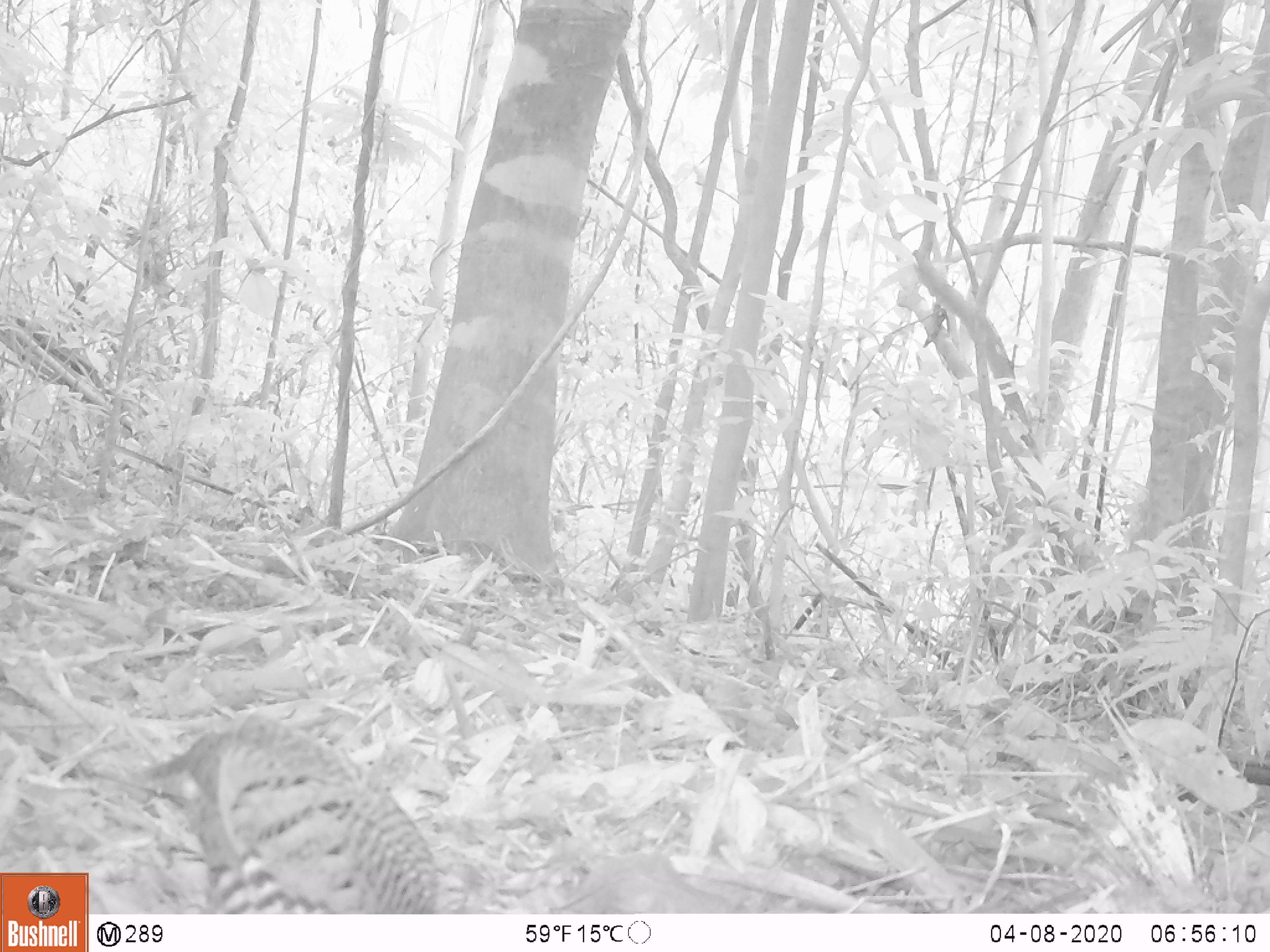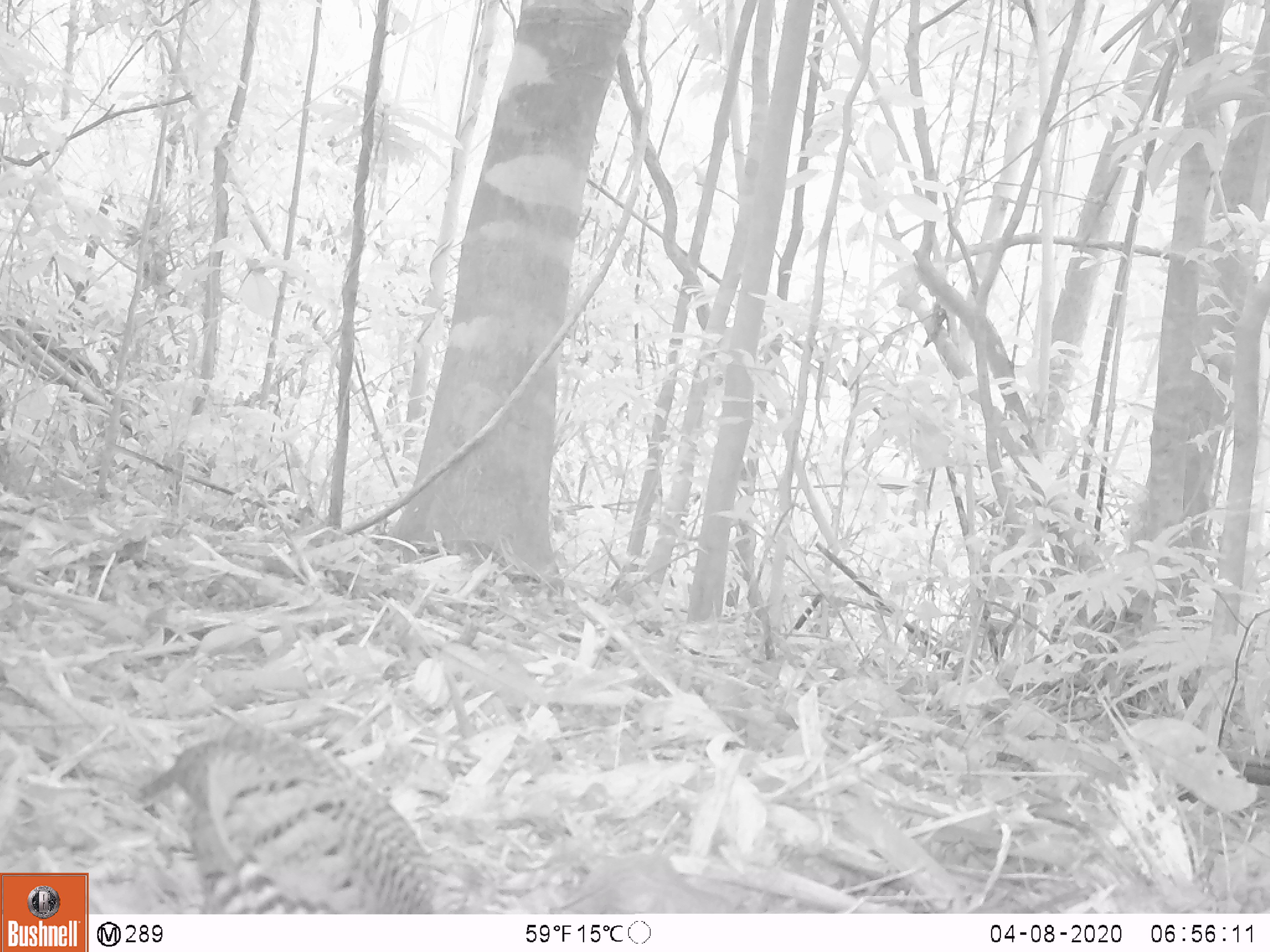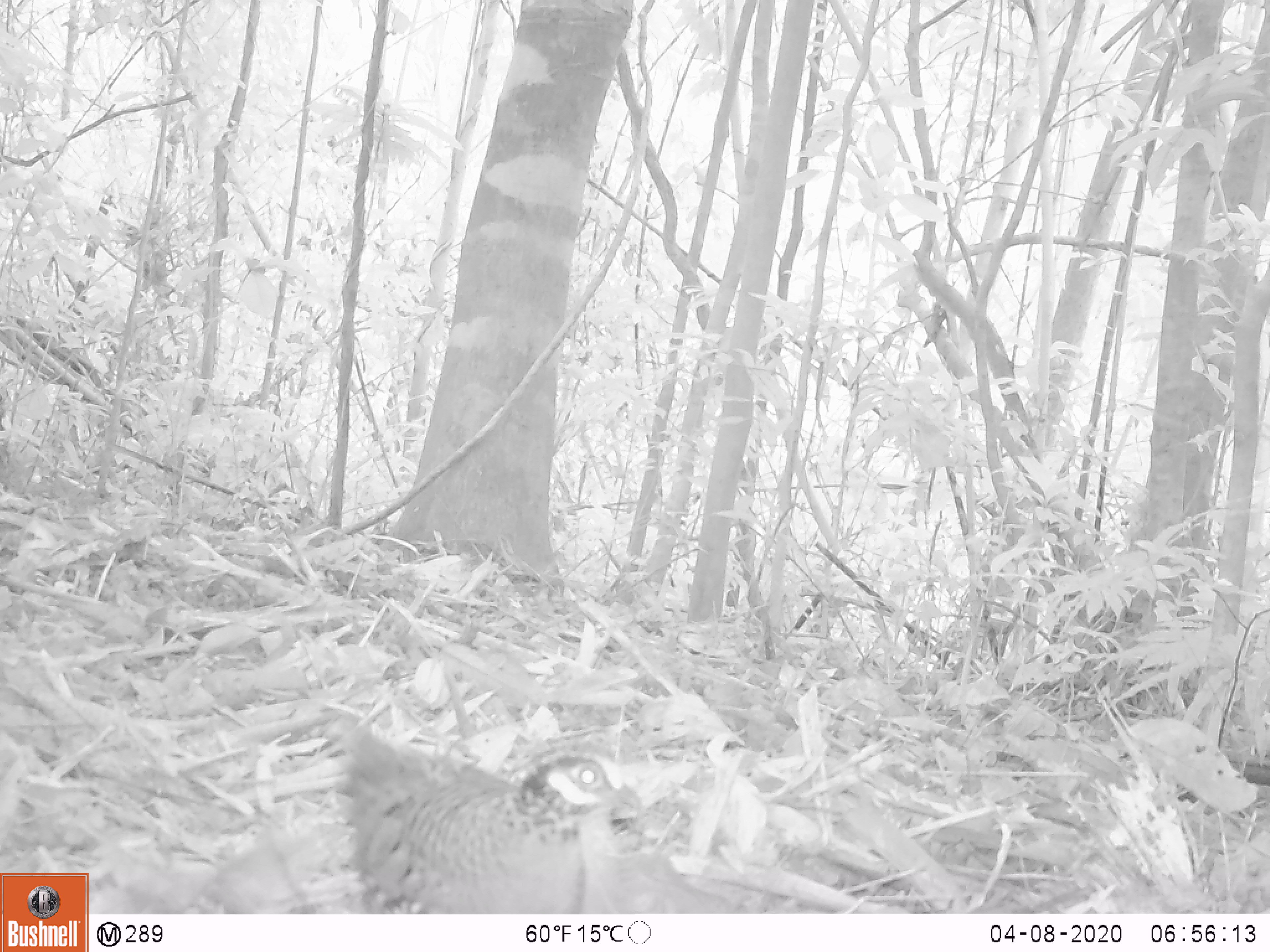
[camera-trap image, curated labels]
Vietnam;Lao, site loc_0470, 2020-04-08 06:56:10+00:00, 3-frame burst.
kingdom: Animalia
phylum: Chordata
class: Aves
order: Galliformes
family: Phasianidae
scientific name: Phasianidae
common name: partridge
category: unidentified partridge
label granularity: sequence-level